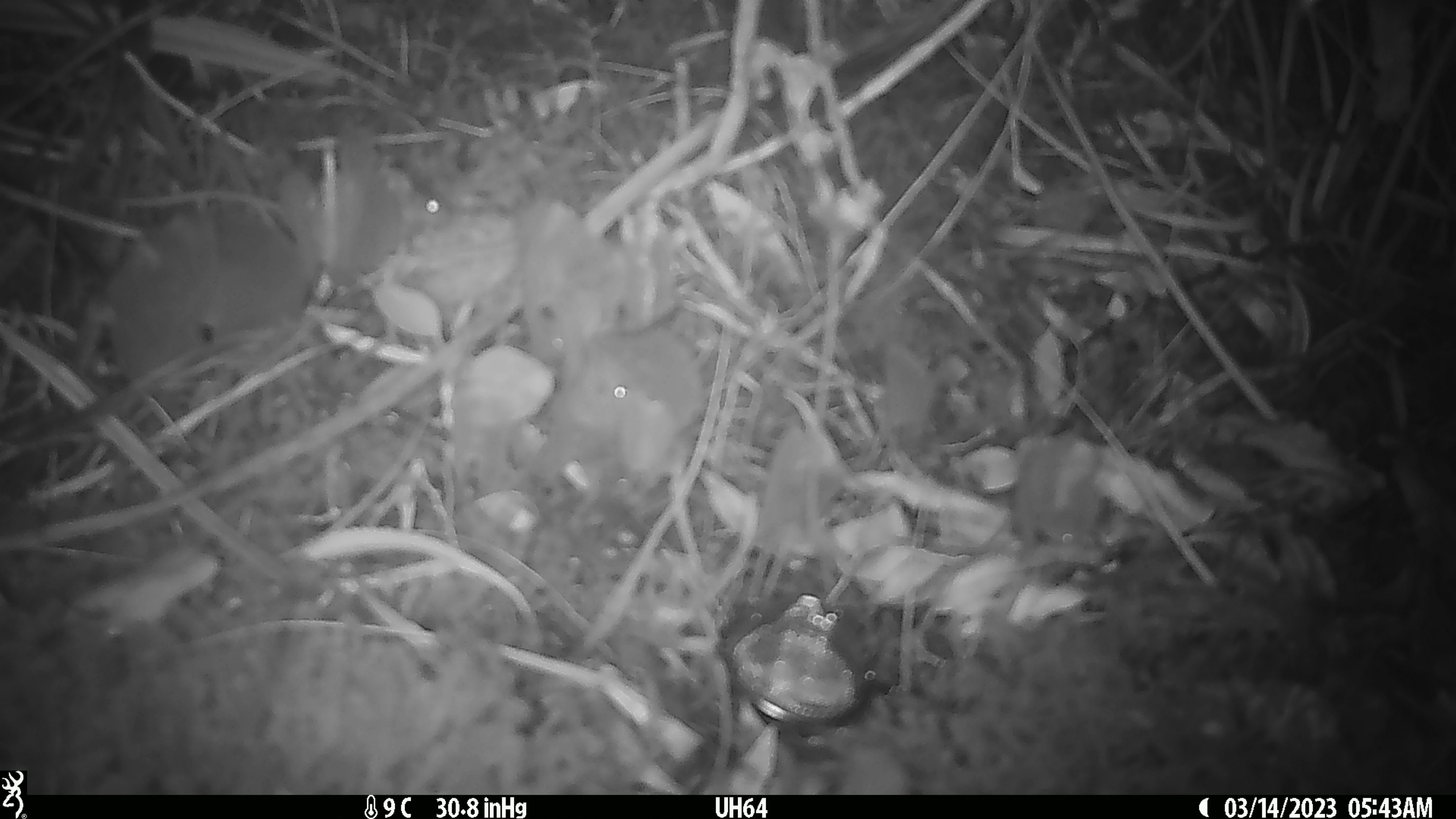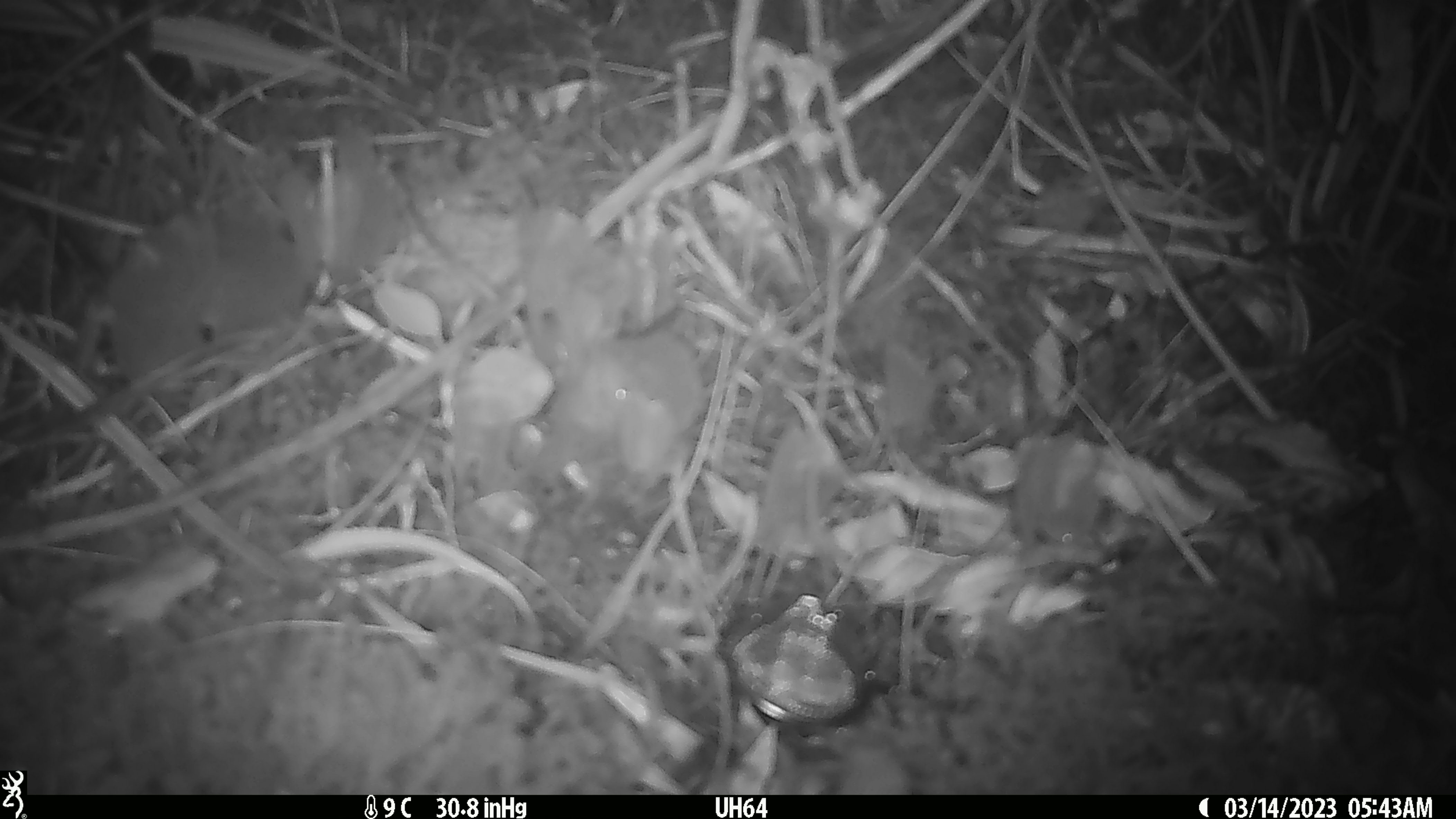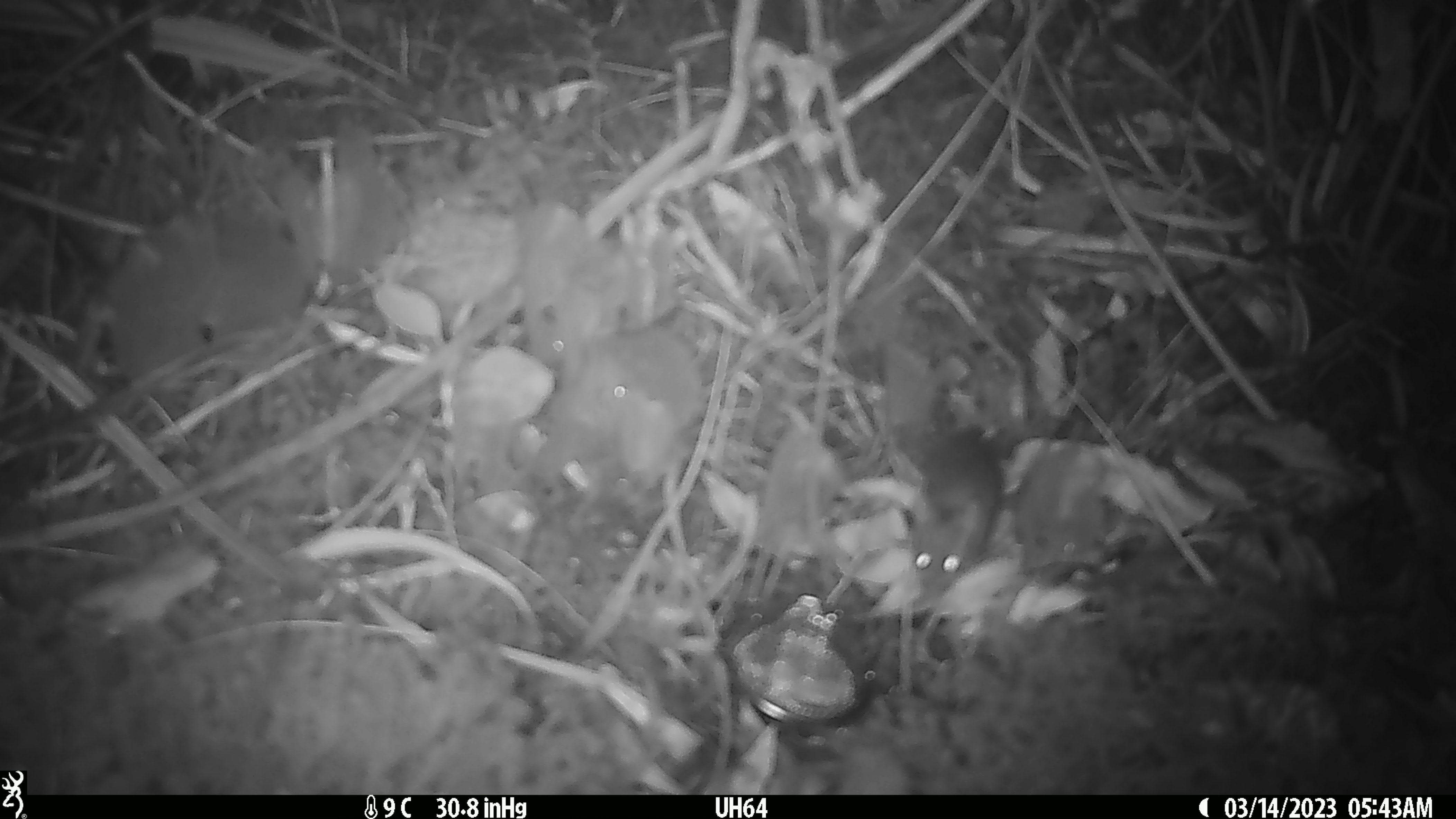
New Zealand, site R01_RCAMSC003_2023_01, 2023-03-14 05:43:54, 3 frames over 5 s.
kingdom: Animalia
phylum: Chordata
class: Mammalia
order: Rodentia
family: Muridae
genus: Mus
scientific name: Mus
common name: mouse